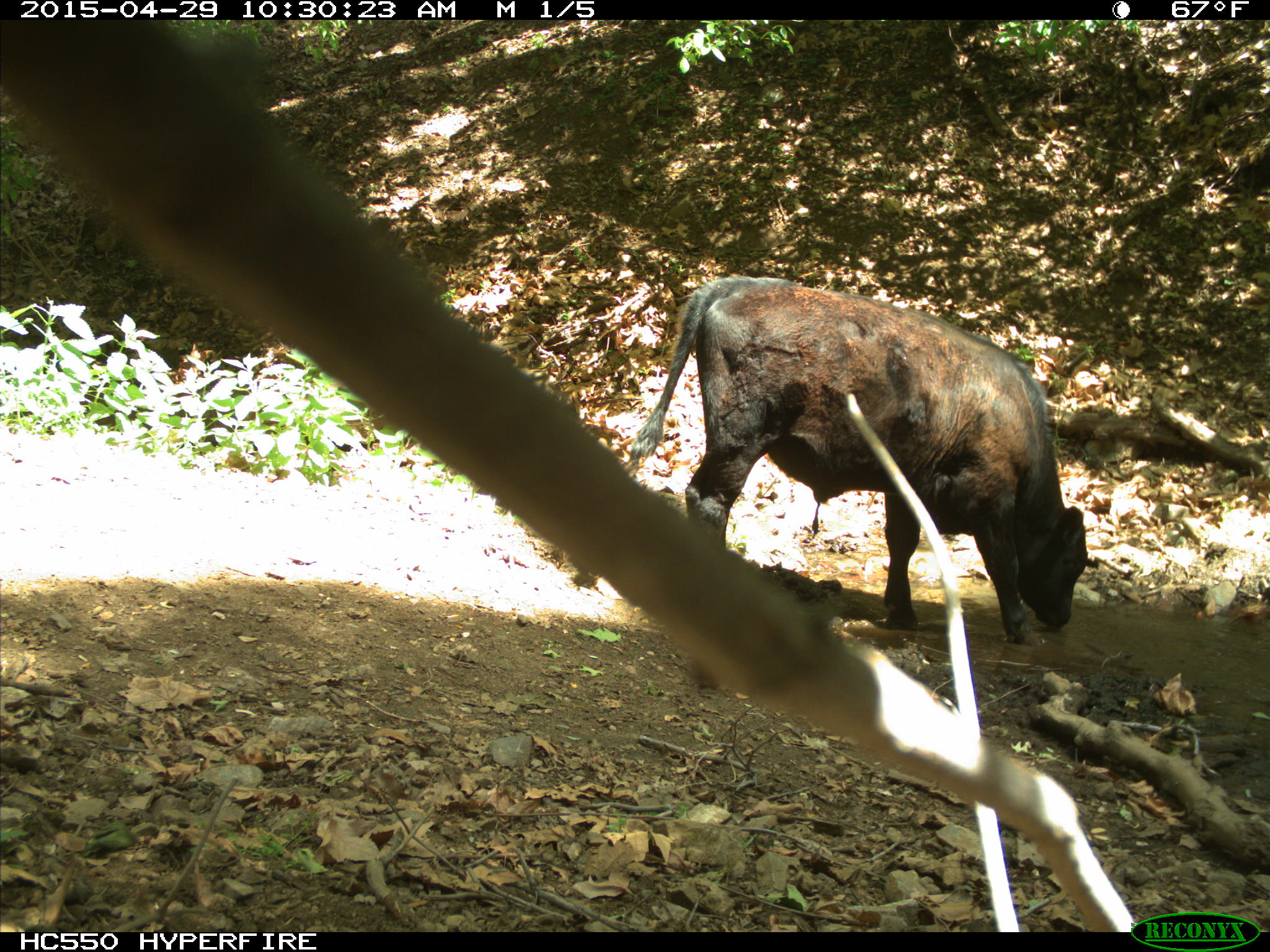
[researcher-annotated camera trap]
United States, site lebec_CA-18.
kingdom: Animalia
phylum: Chordata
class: Mammalia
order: Artiodactyla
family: Bovidae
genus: Bos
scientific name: Bos taurus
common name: domestic cow